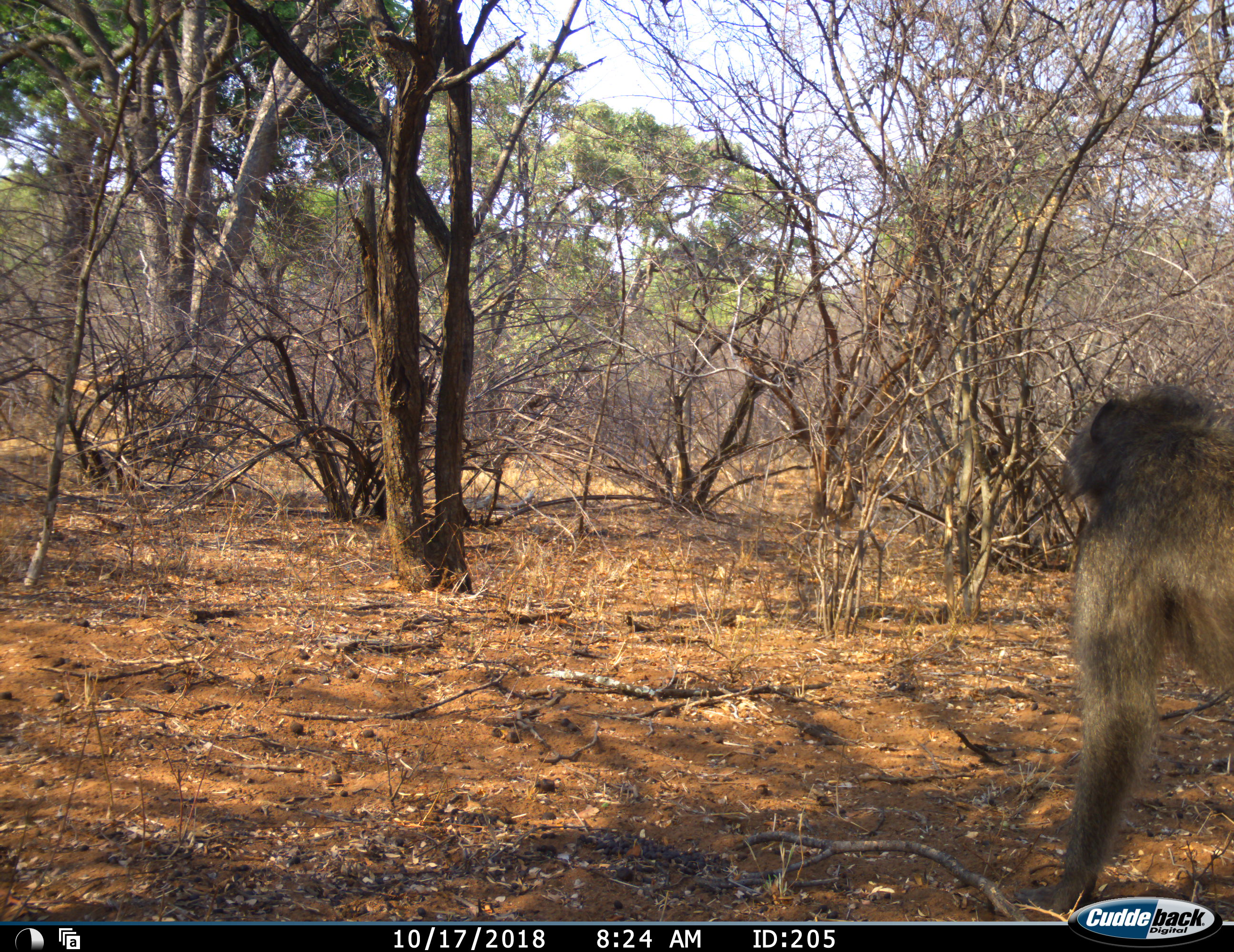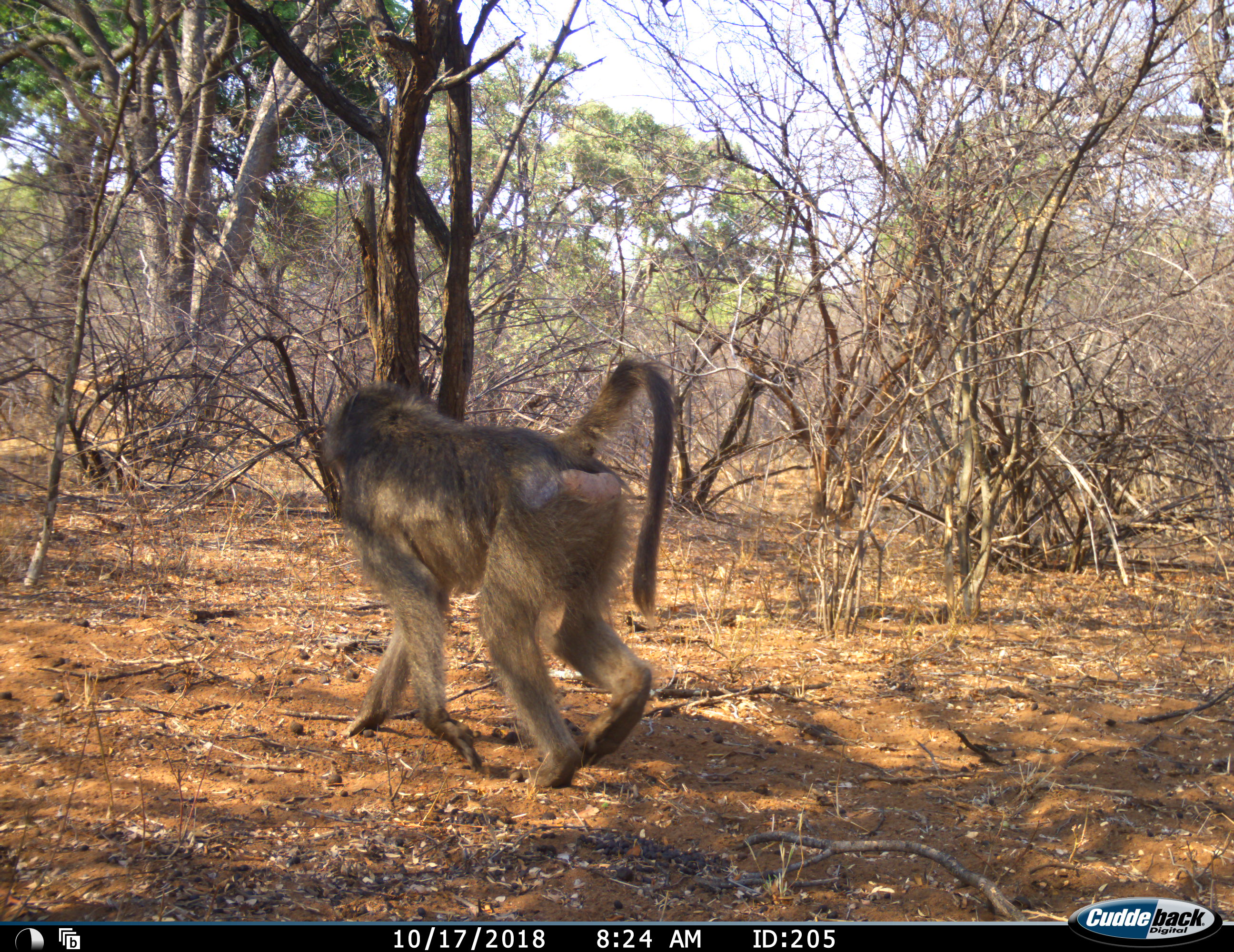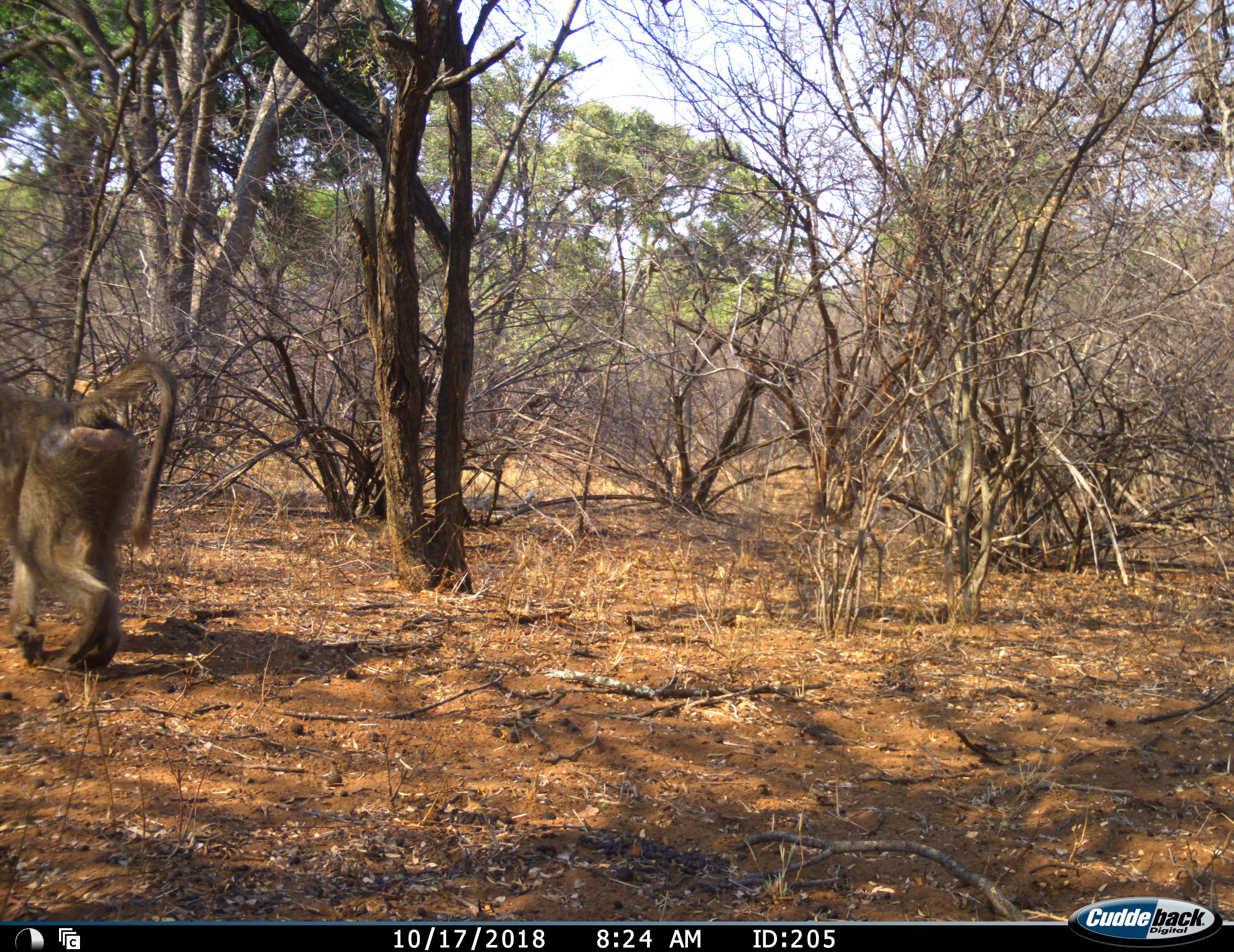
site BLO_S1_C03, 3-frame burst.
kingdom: Animalia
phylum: Chordata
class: Mammalia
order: Primates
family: Cercopithecidae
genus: Papio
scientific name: Papio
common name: baboon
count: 1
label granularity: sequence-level